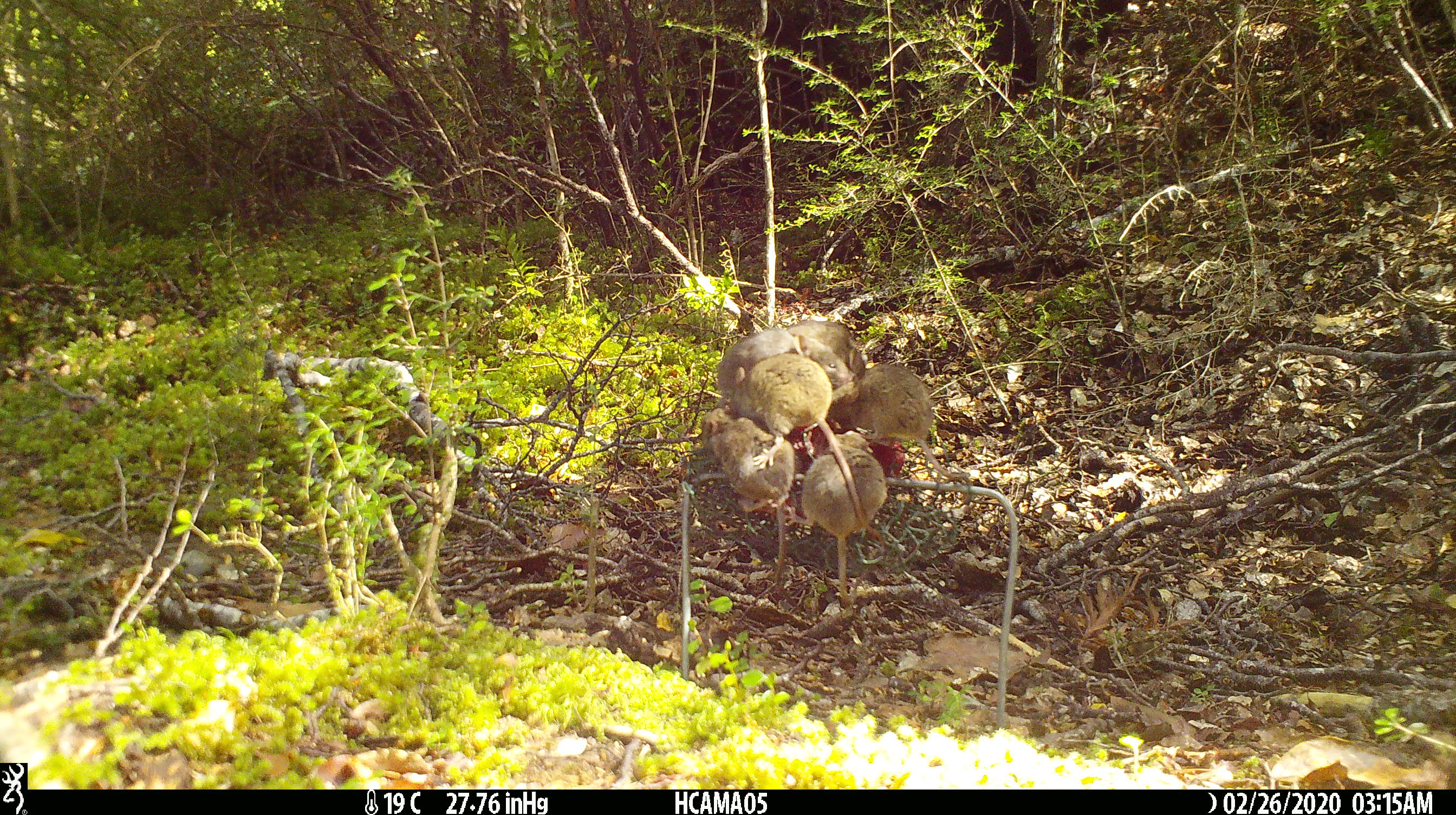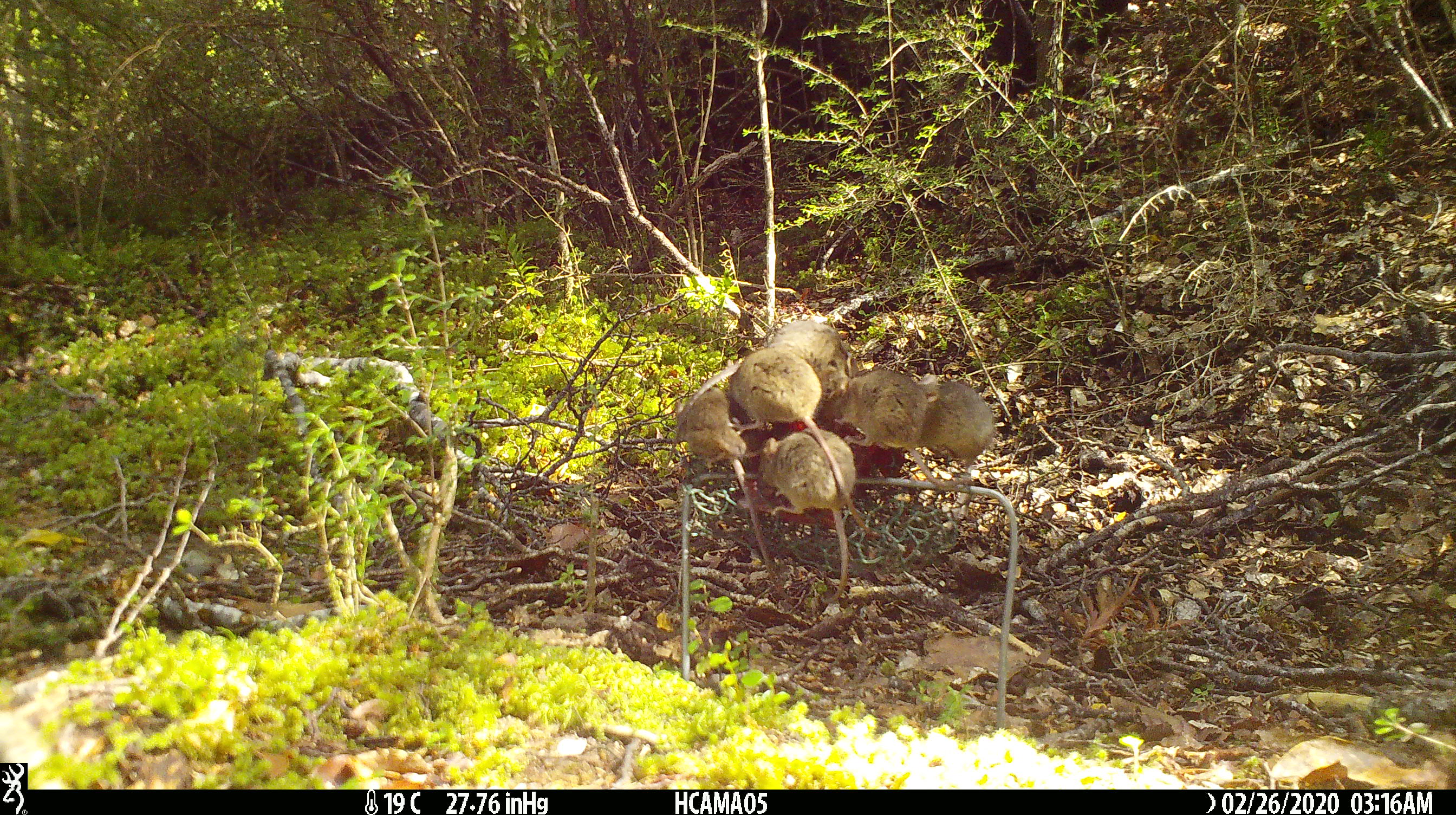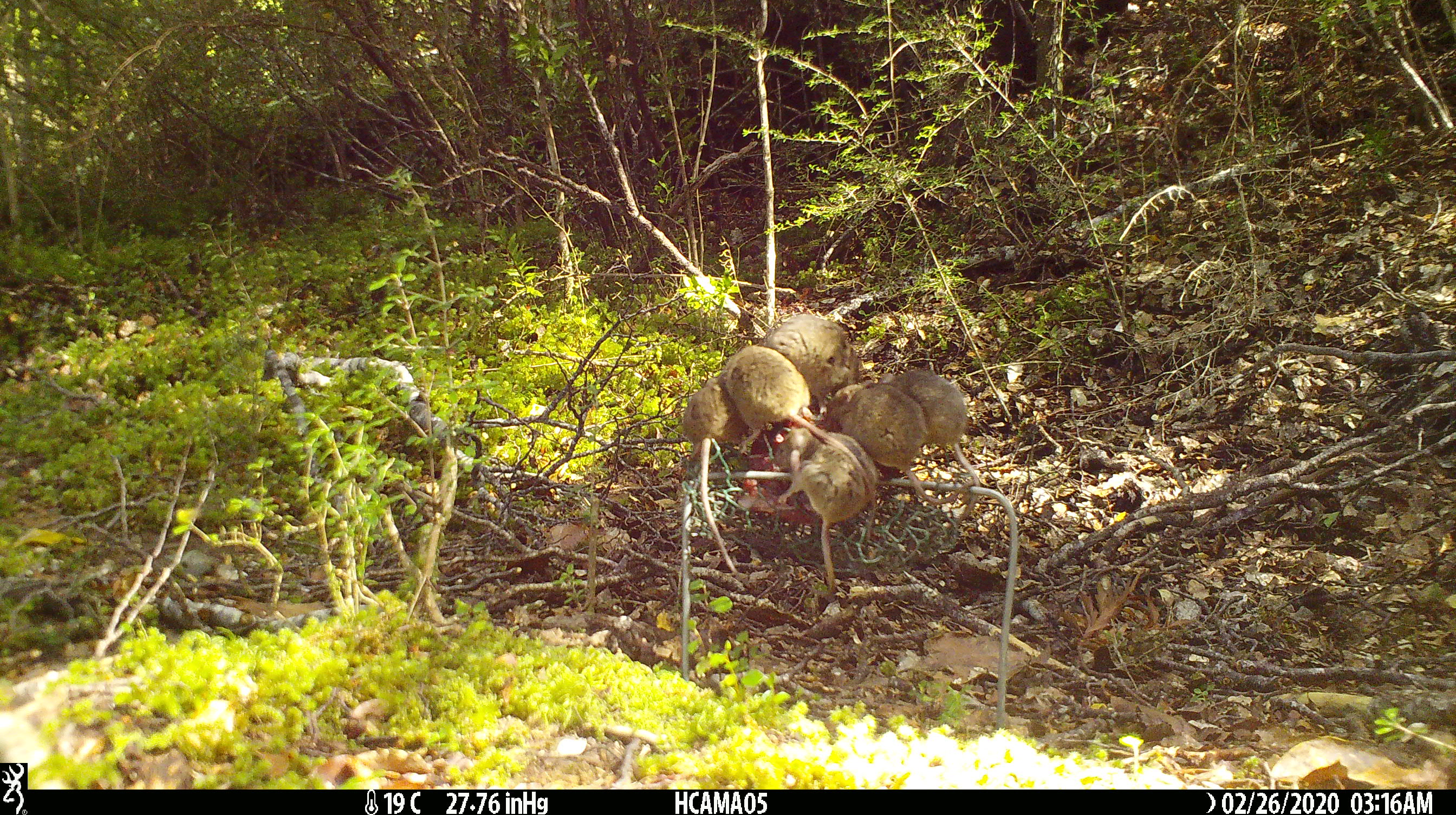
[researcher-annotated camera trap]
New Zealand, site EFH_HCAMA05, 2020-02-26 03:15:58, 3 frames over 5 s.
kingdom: Animalia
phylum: Chordata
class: Mammalia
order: Rodentia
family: Muridae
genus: Mus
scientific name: Mus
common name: mouse